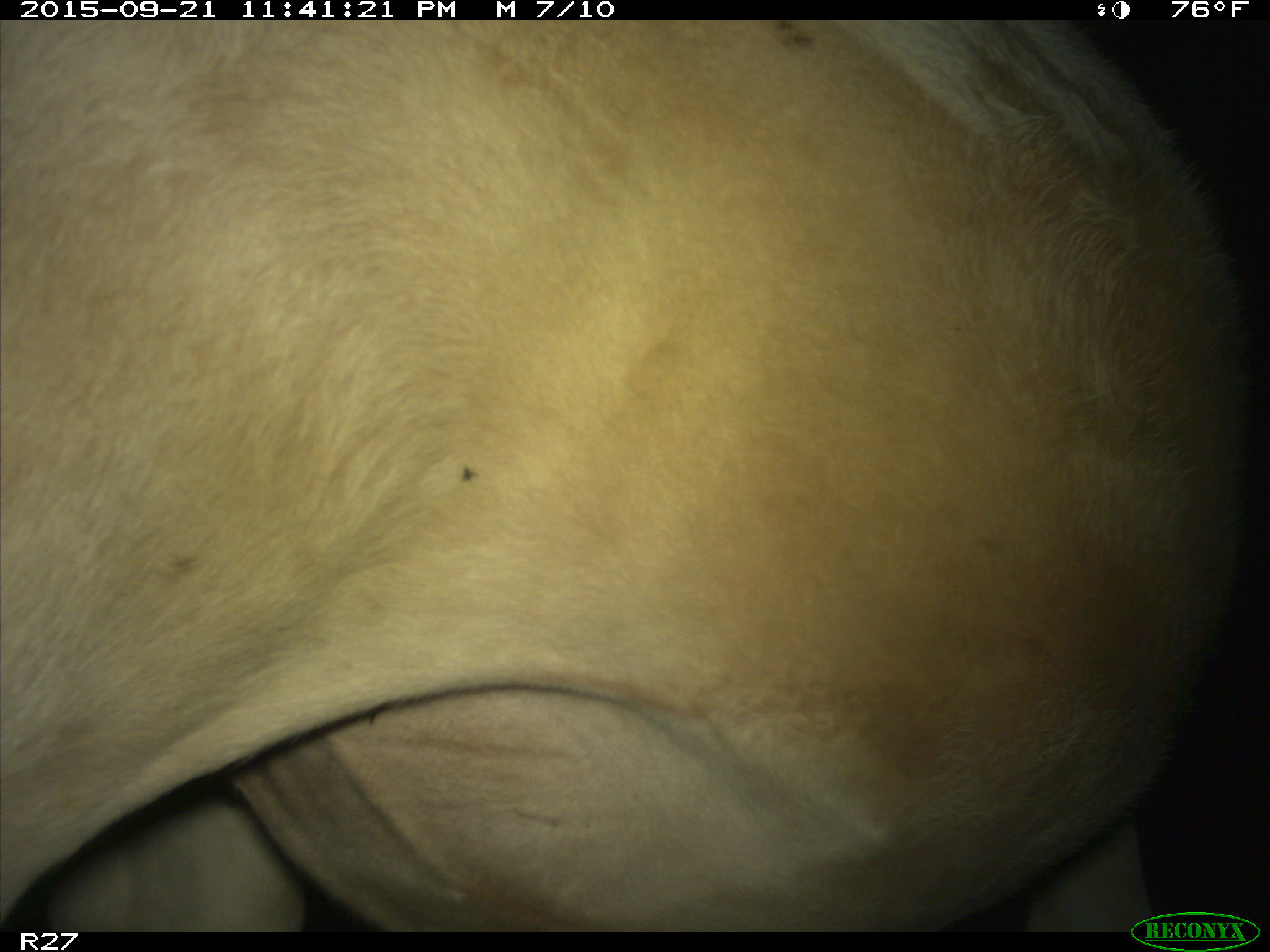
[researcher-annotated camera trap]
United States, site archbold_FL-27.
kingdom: Animalia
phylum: Chordata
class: Mammalia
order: Artiodactyla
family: Bovidae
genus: Bos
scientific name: Bos taurus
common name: domestic cow